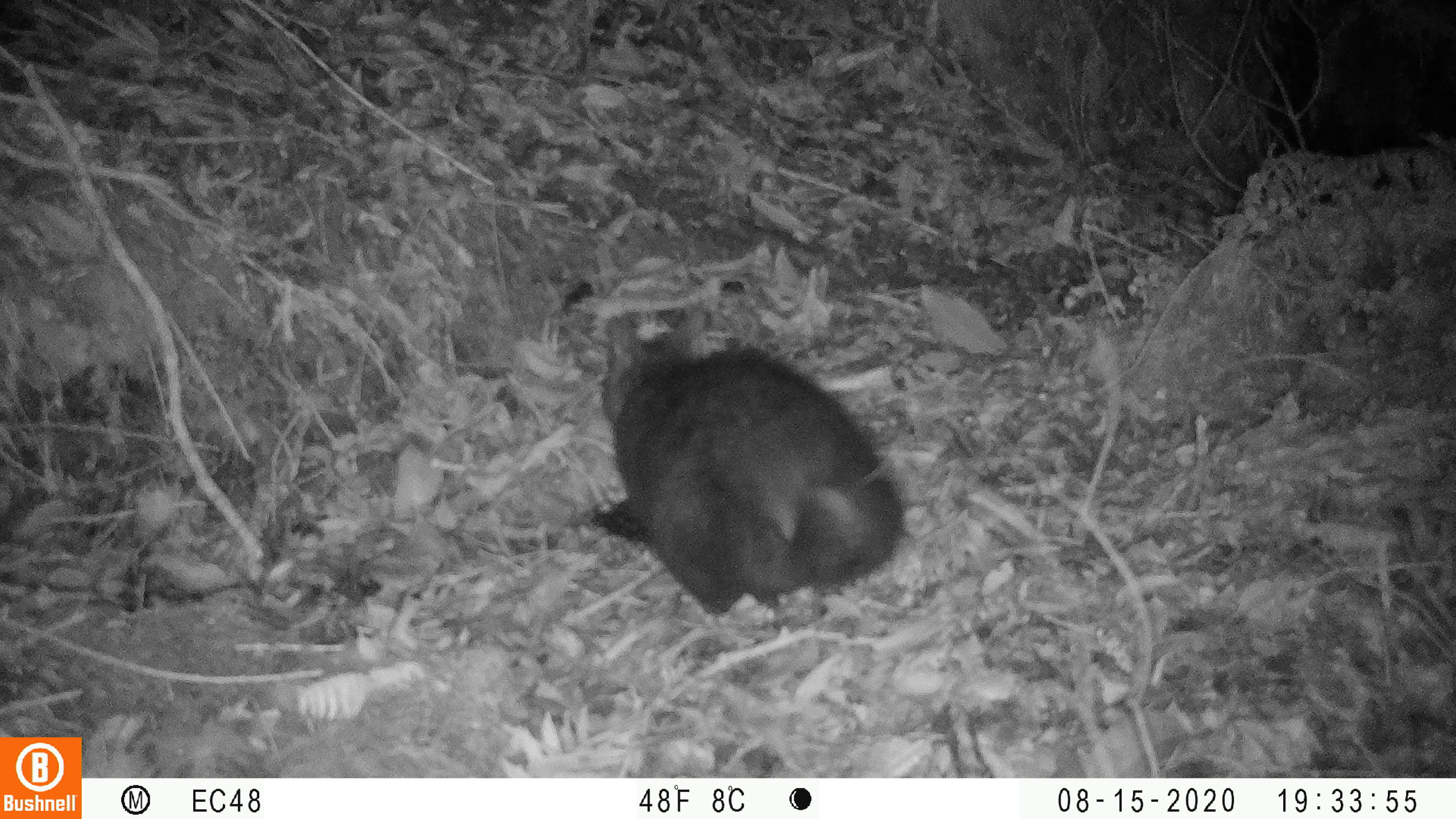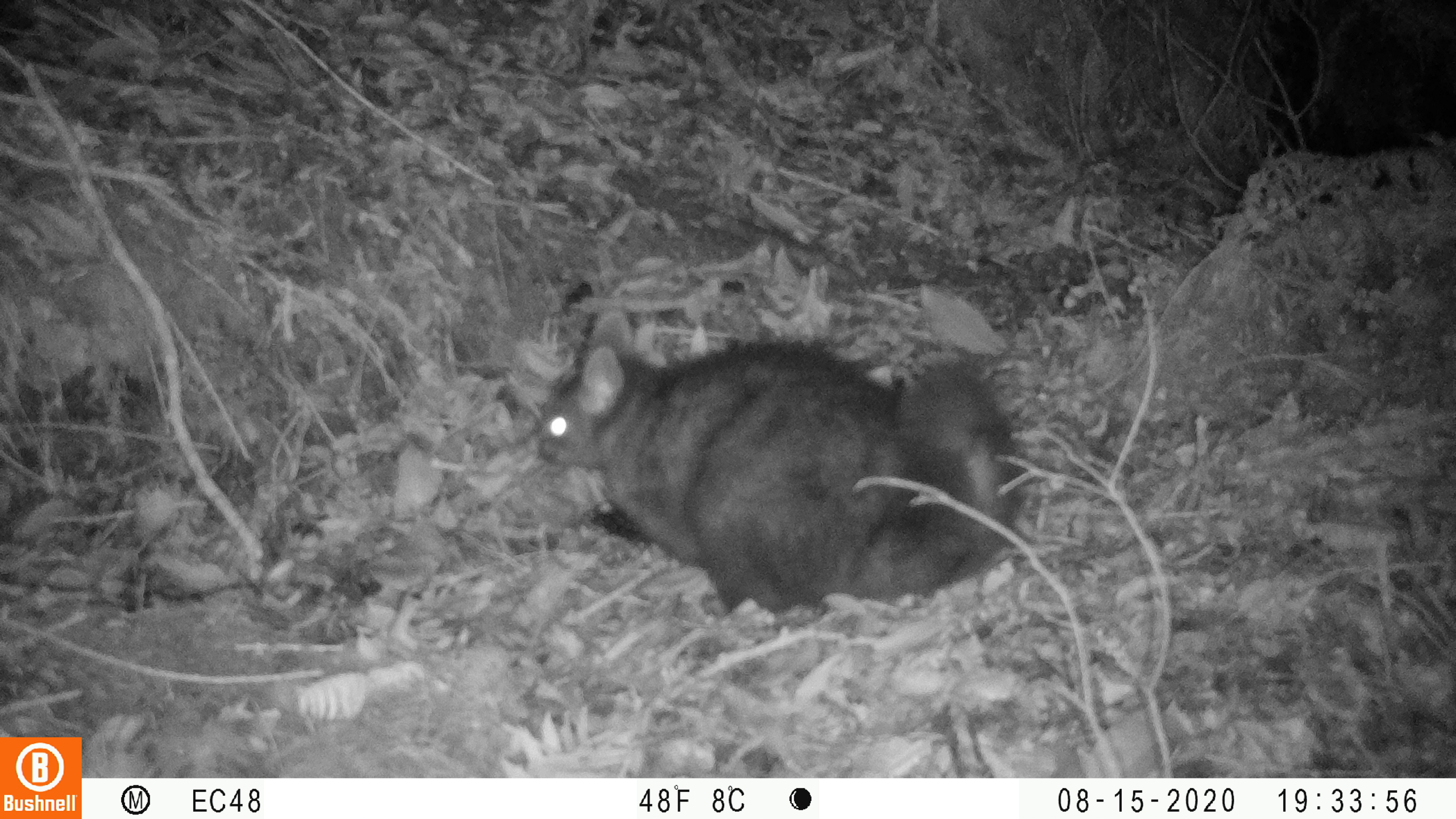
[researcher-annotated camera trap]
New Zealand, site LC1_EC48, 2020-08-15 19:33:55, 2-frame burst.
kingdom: Animalia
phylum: Chordata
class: Mammalia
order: Diprotodontia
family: Phalangeridae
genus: Trichosurus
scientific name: Trichosurus vulpecula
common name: common brushtail possum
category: possum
Possum (common brushtail possum) (Trichosurus vulpecula).